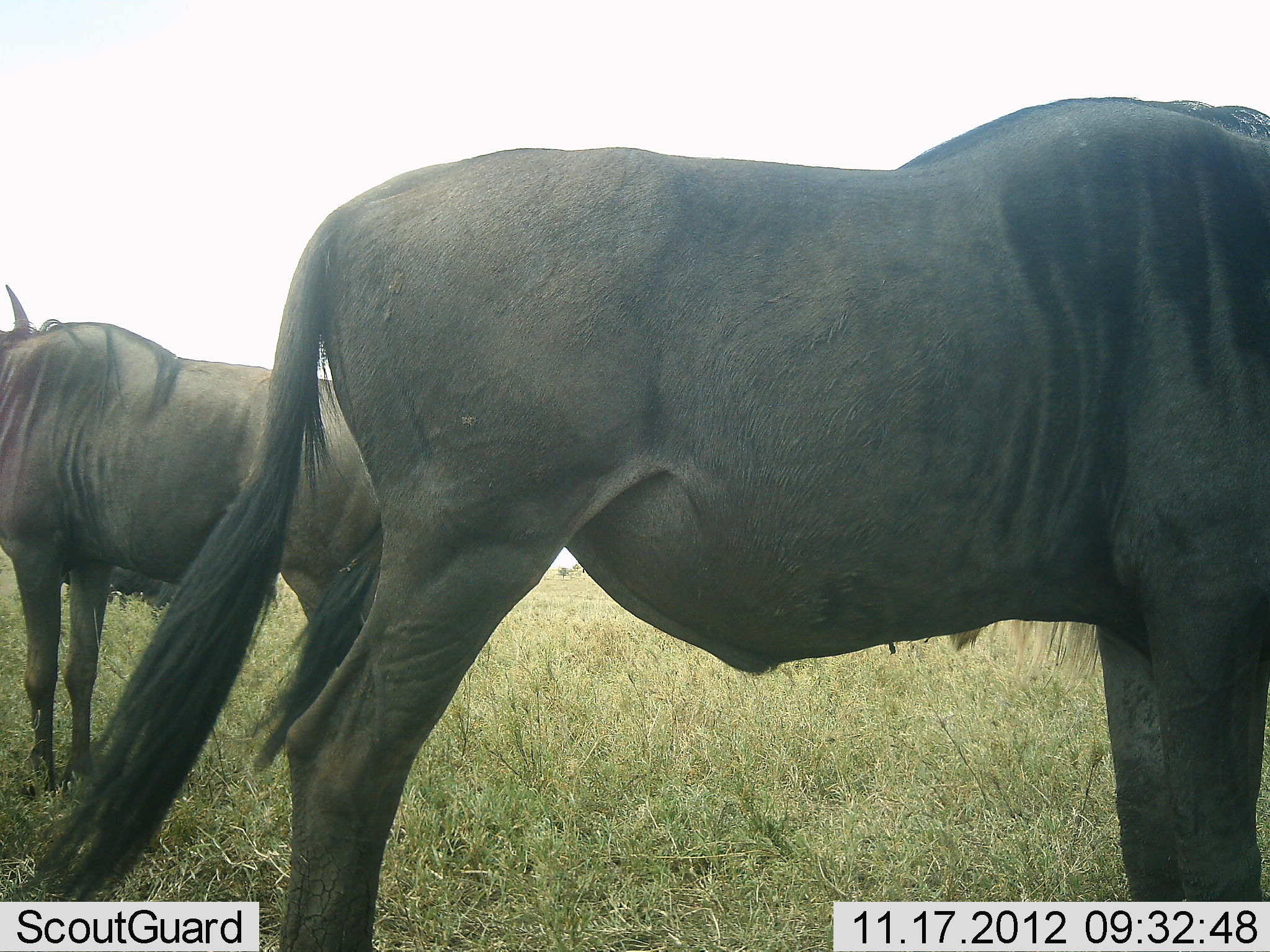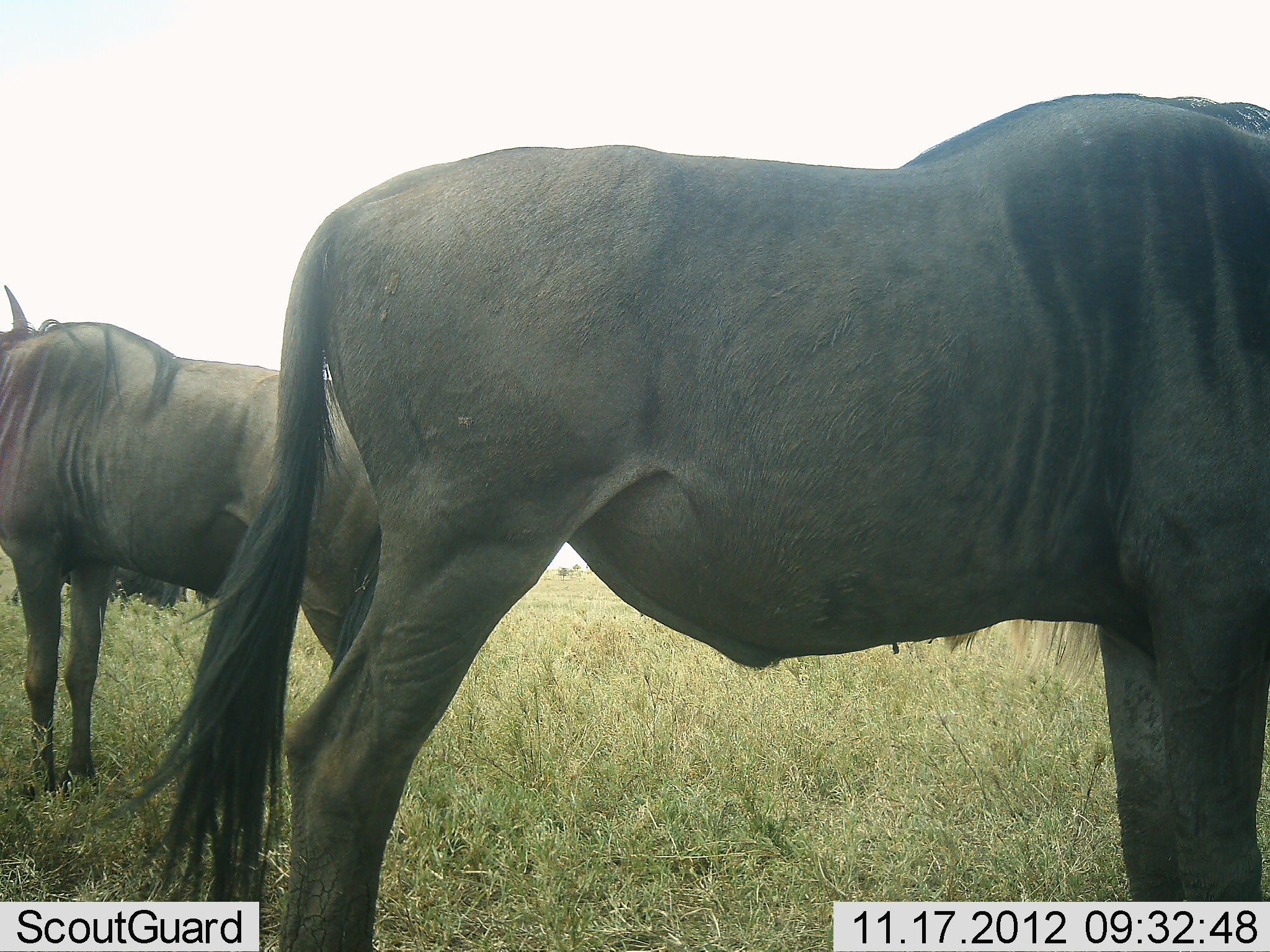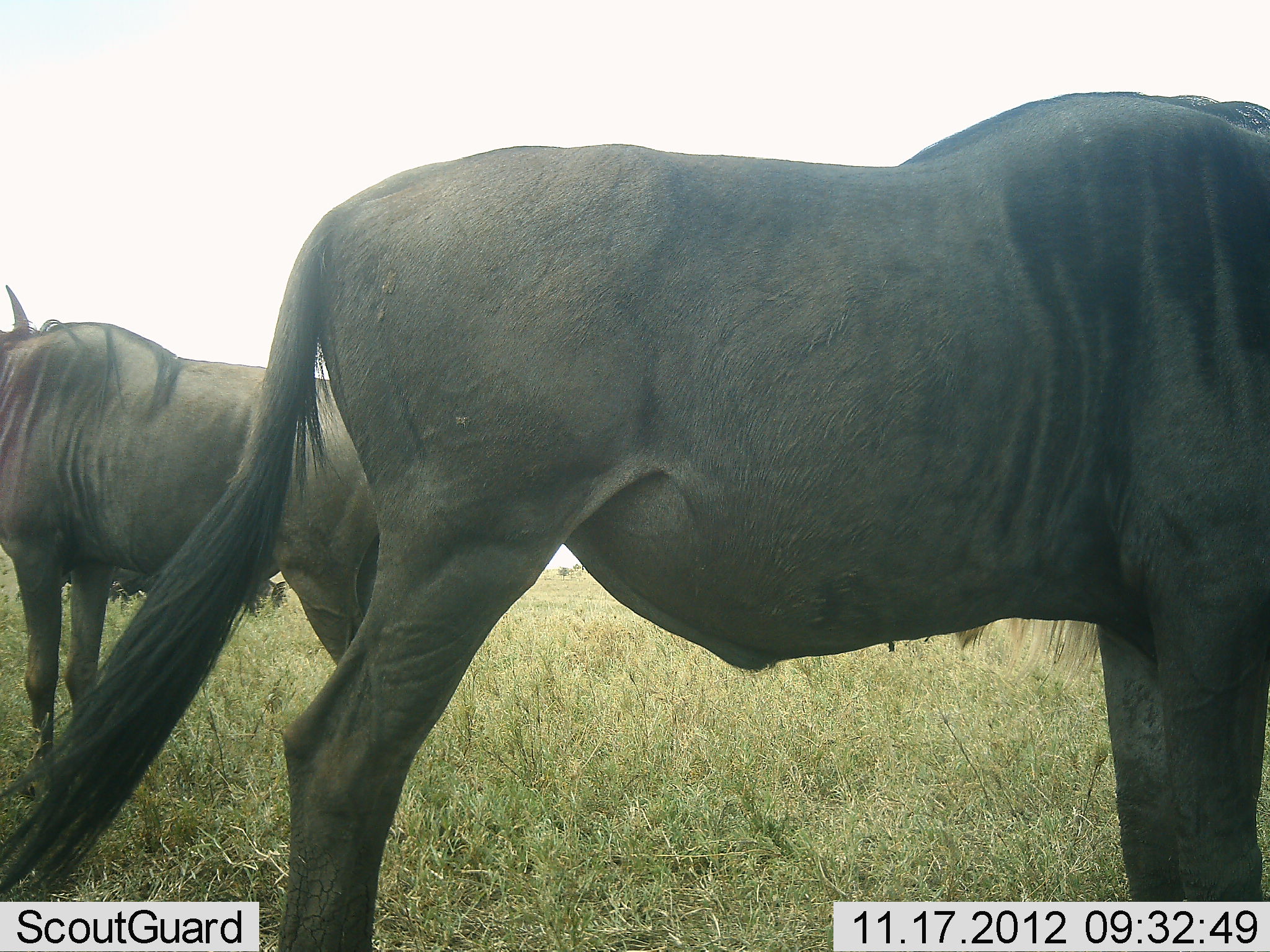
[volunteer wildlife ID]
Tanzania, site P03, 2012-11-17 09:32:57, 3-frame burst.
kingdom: Animalia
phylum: Chordata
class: Mammalia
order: Artiodactyla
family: Bovidae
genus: Connochaetes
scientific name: Connochaetes taurinus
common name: blue wildebeest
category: wildebeest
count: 3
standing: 100%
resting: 0%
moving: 0%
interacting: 0%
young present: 0%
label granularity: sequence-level